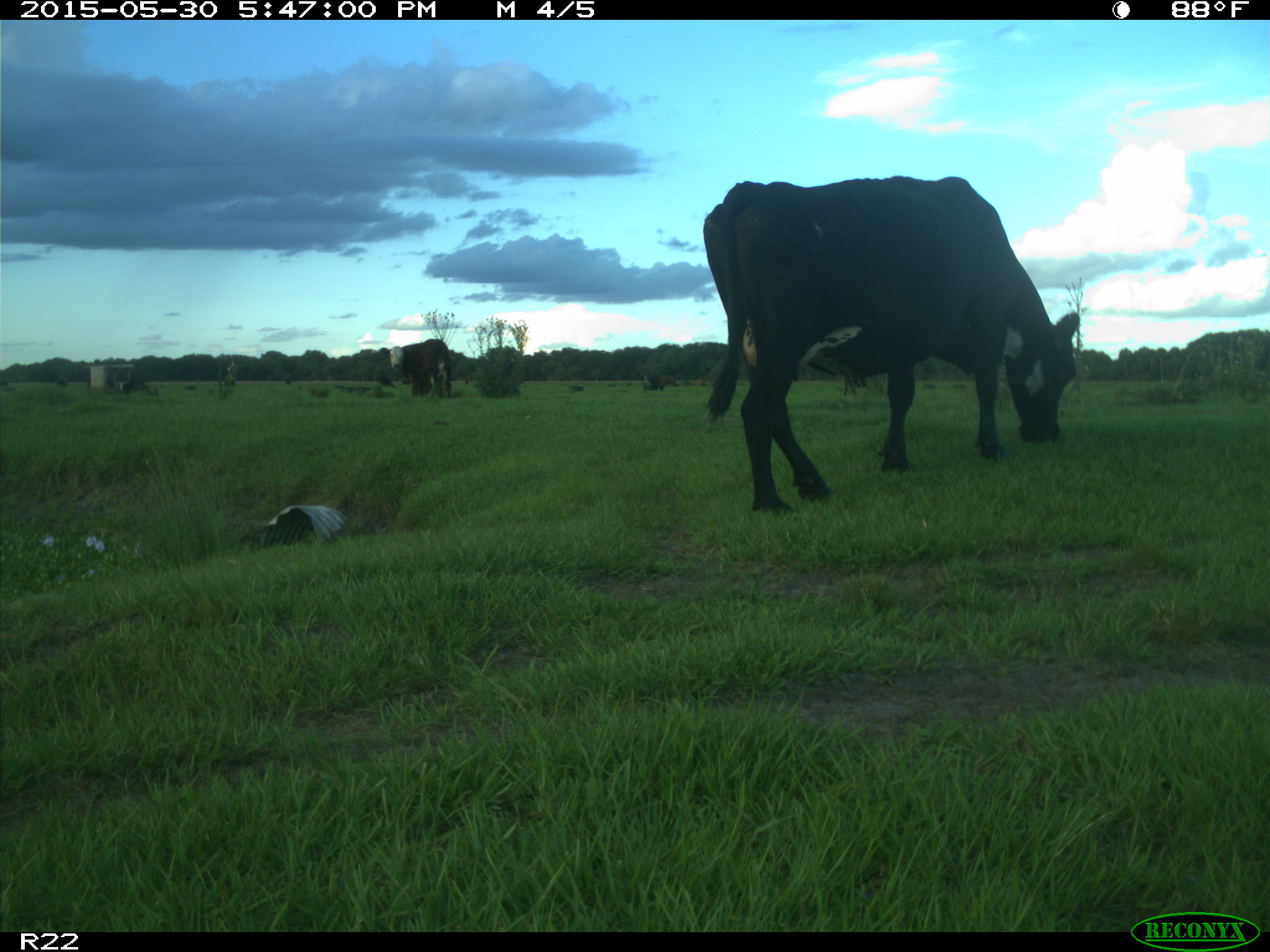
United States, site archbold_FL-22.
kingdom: Animalia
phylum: Chordata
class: Mammalia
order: Artiodactyla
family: Bovidae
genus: Bos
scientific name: Bos taurus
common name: domestic cow